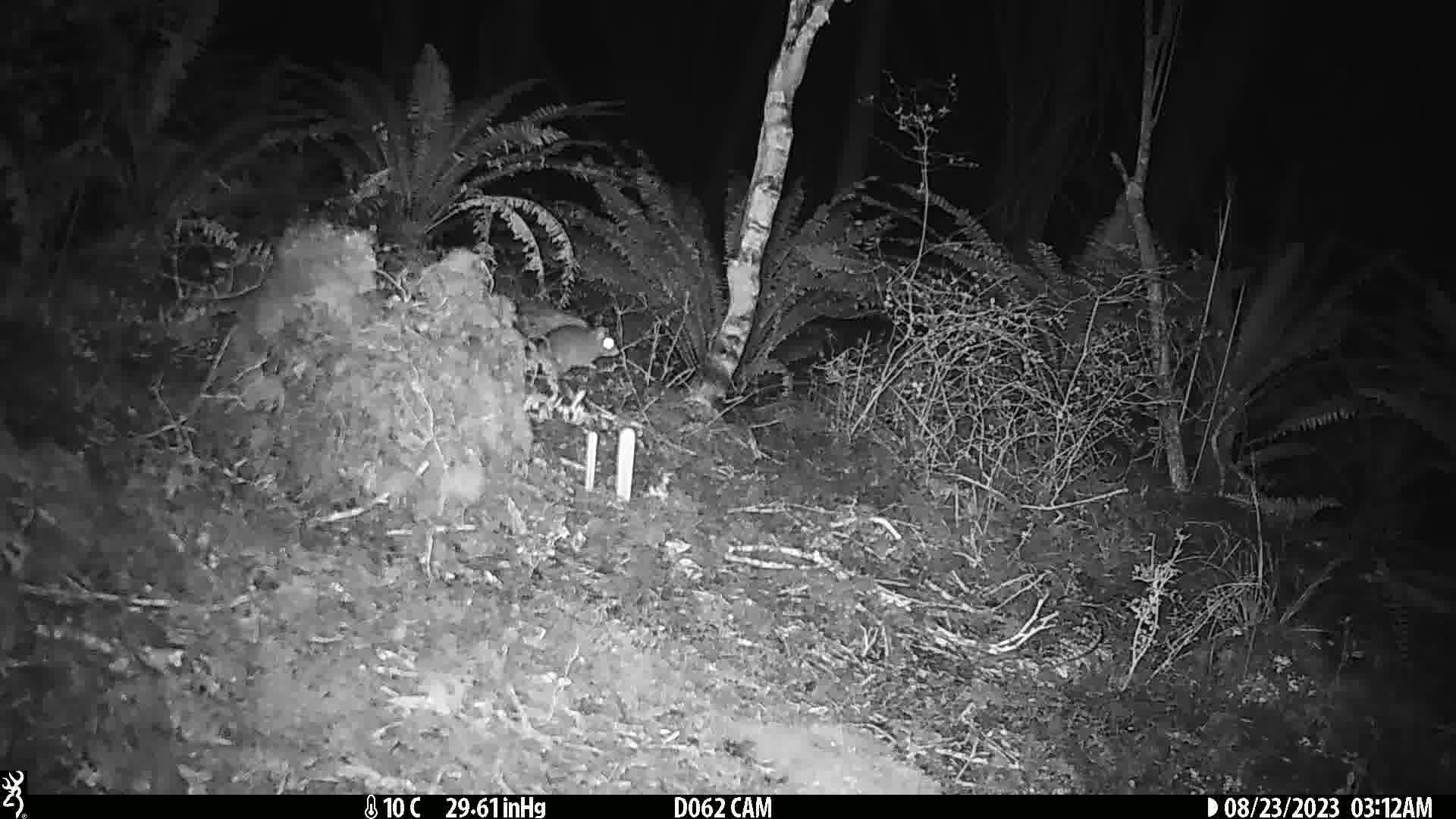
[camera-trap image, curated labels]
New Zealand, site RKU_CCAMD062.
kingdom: Animalia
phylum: Chordata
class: Mammalia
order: Rodentia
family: Muridae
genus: Rattus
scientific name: Rattus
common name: rat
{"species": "rat (Rattus)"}